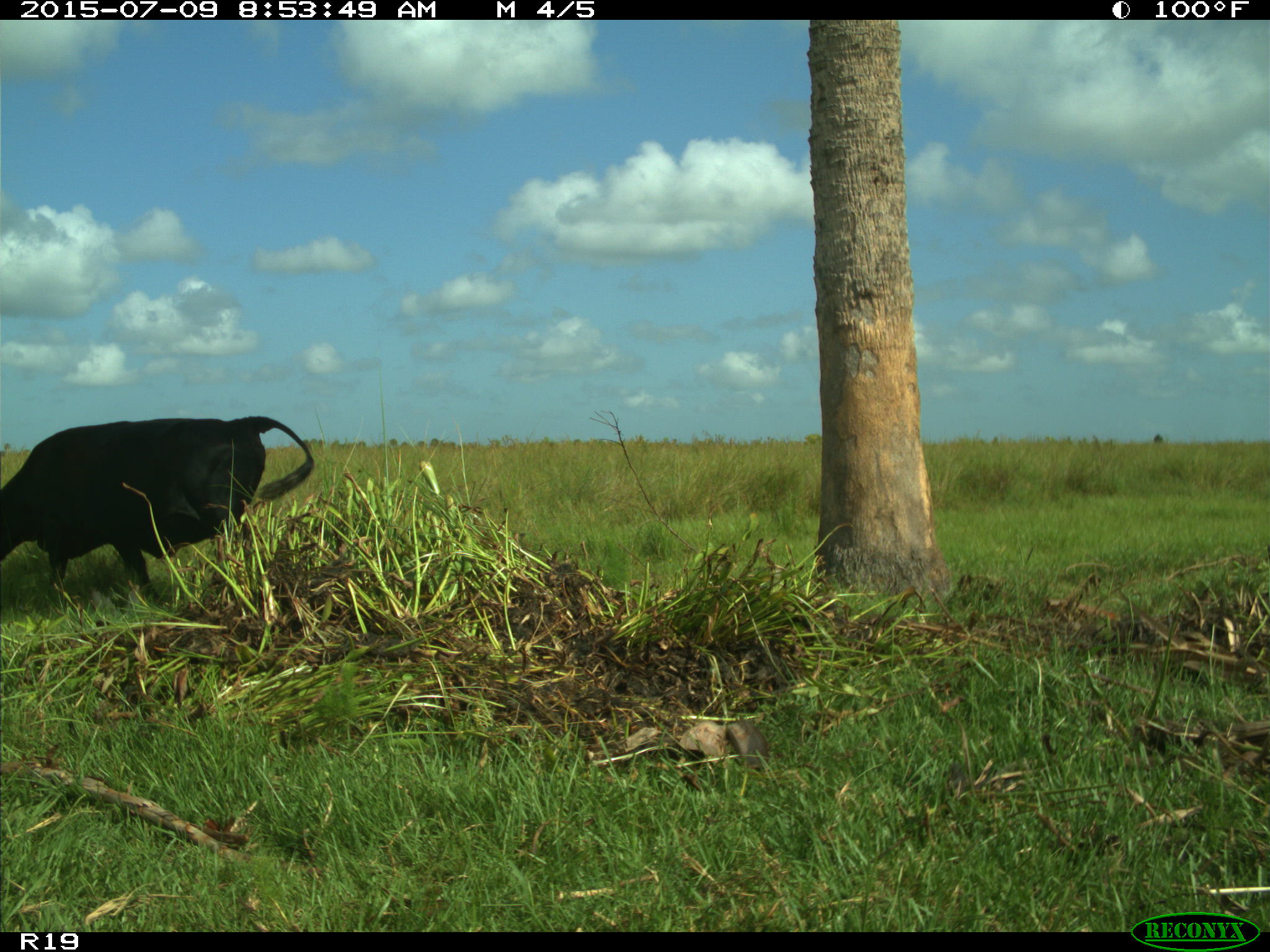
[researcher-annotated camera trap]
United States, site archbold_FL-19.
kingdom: Animalia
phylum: Chordata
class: Mammalia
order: Artiodactyla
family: Bovidae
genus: Bos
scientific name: Bos taurus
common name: domestic cow